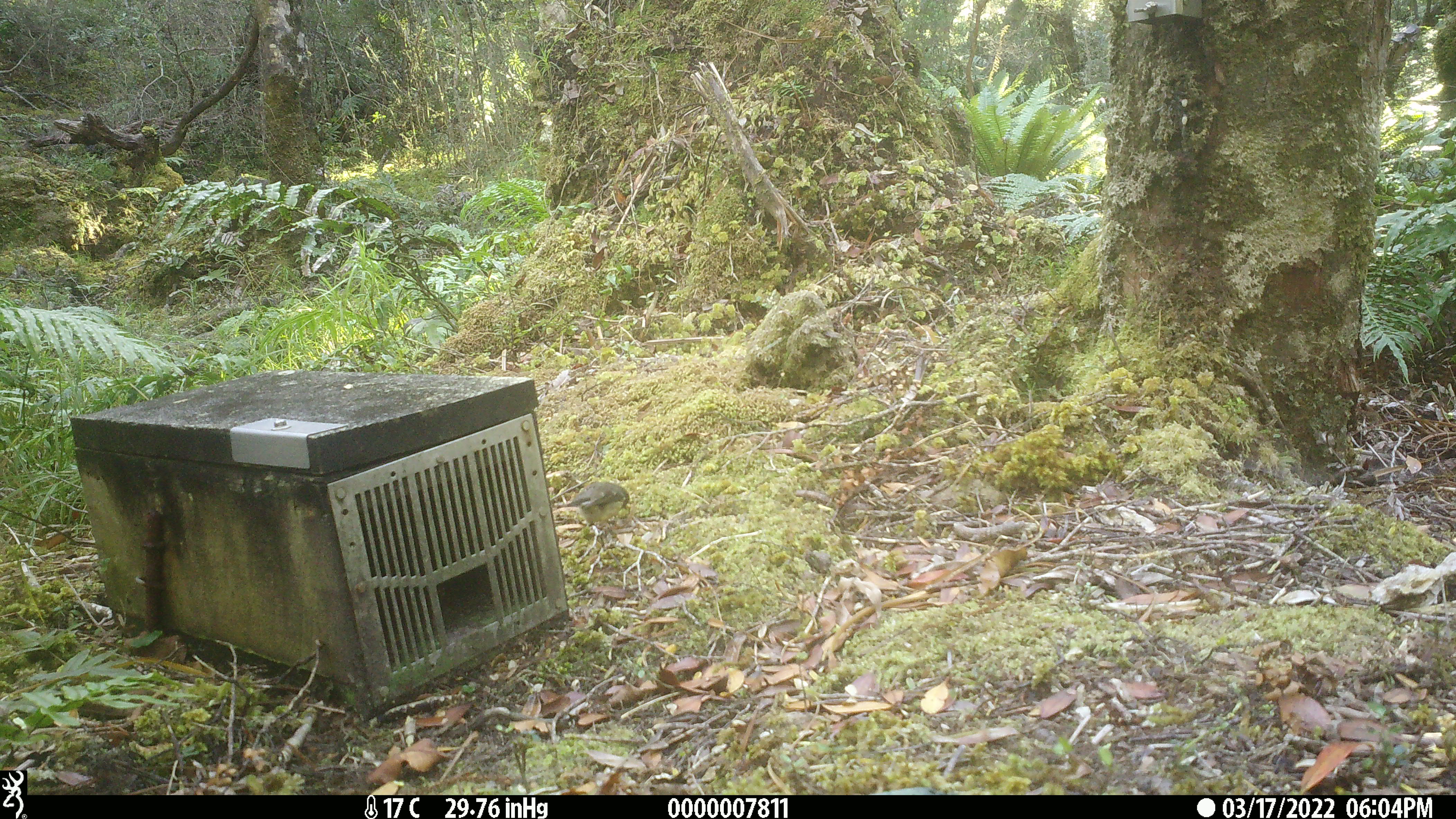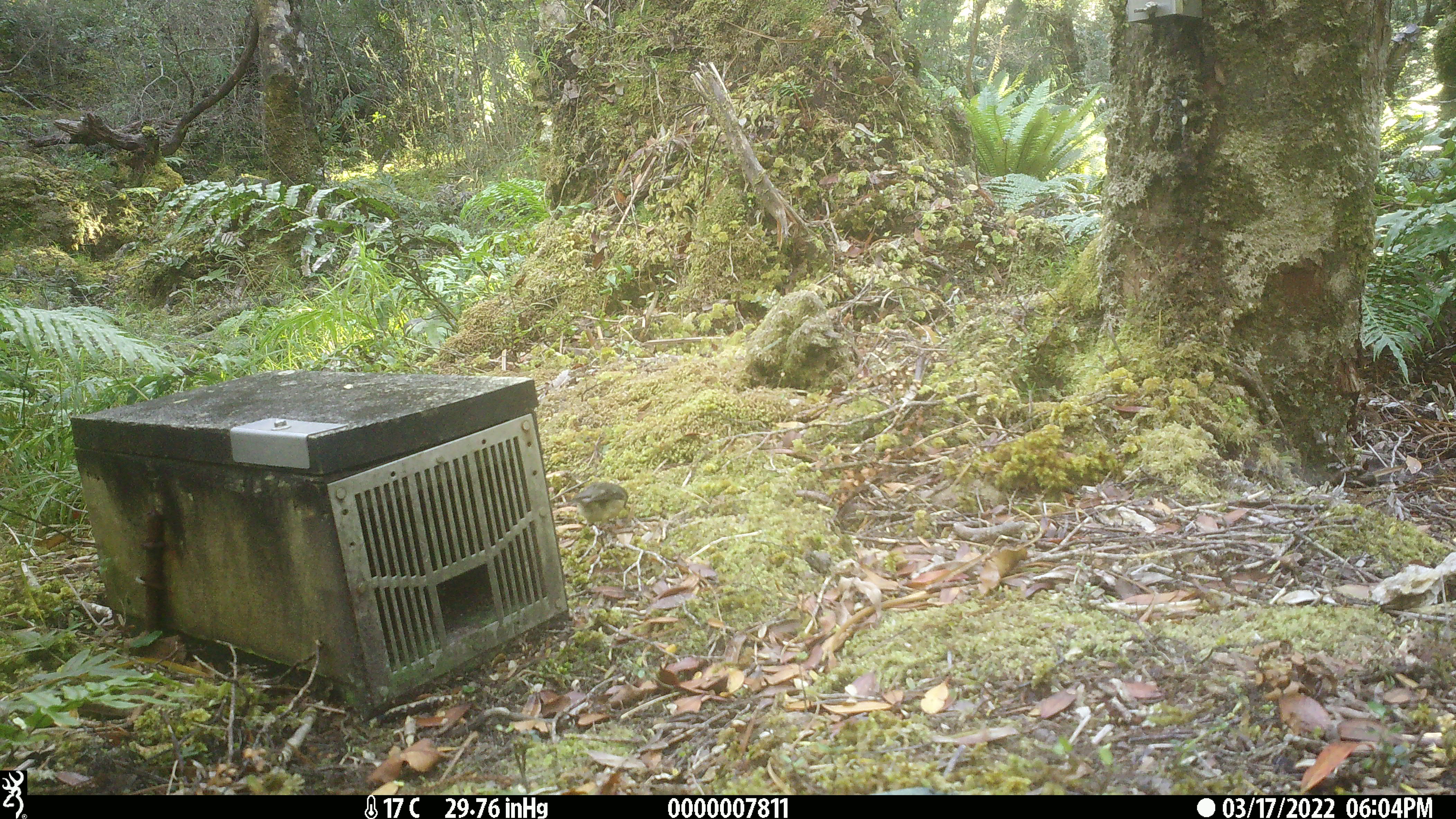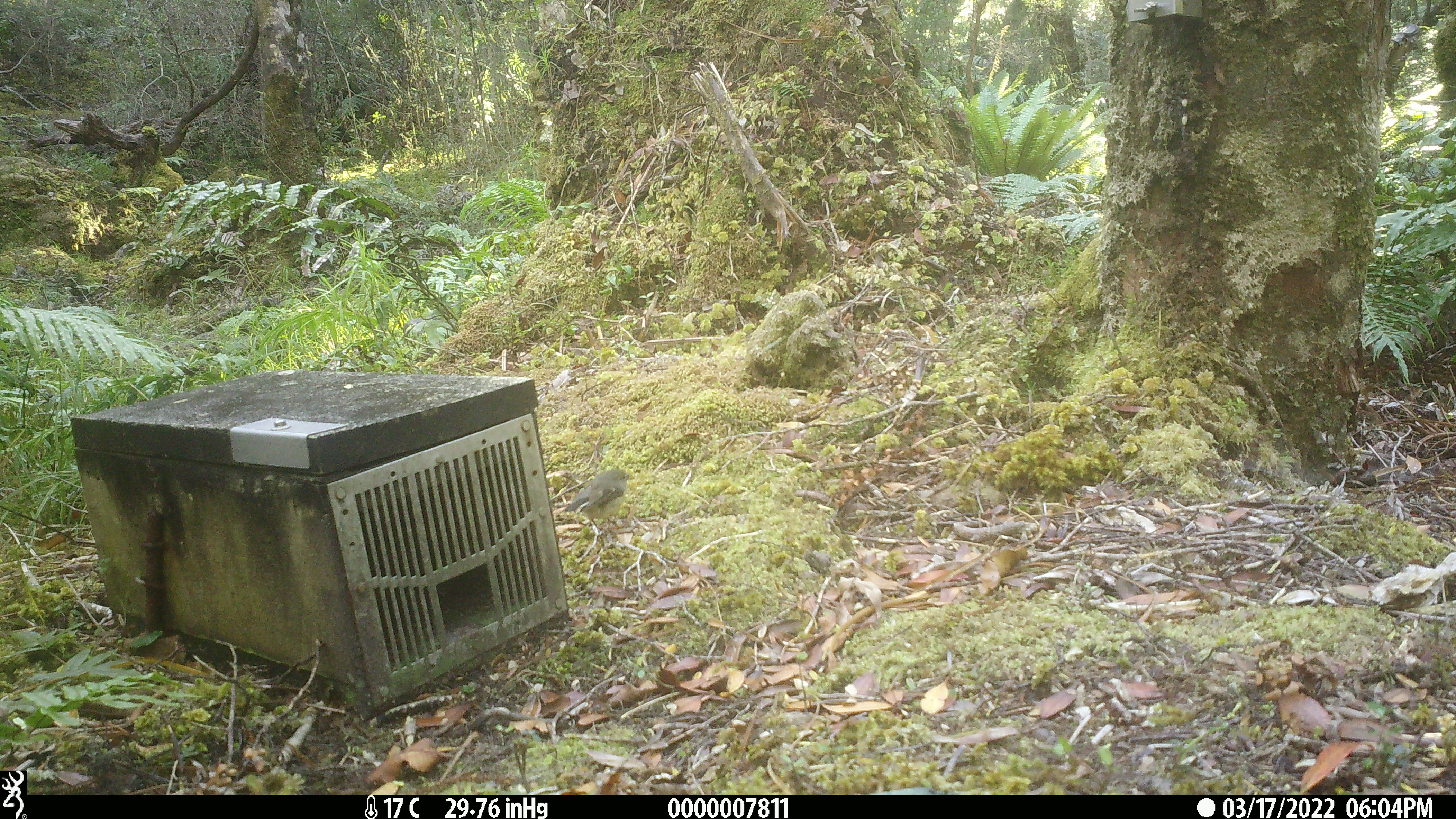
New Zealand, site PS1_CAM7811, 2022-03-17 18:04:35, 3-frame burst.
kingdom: Animalia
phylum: Chordata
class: Aves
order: Passeriformes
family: Petroicidae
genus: Petroica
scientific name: Petroica macrocephala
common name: tomtit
Tomtit (Petroica macrocephala).